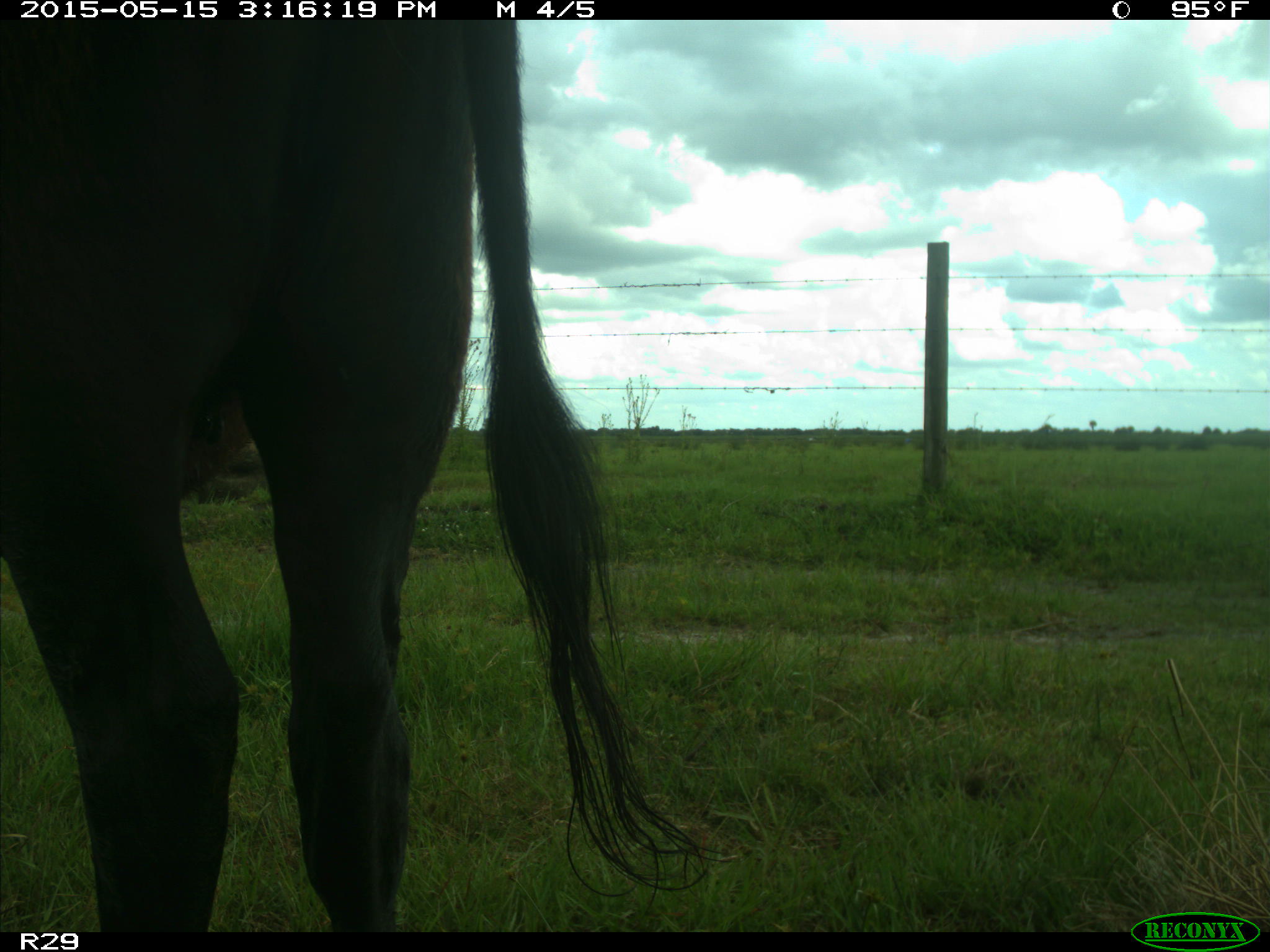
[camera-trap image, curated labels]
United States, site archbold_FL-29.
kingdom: Animalia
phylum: Chordata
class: Mammalia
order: Artiodactyla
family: Bovidae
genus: Bos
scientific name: Bos taurus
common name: domestic cow